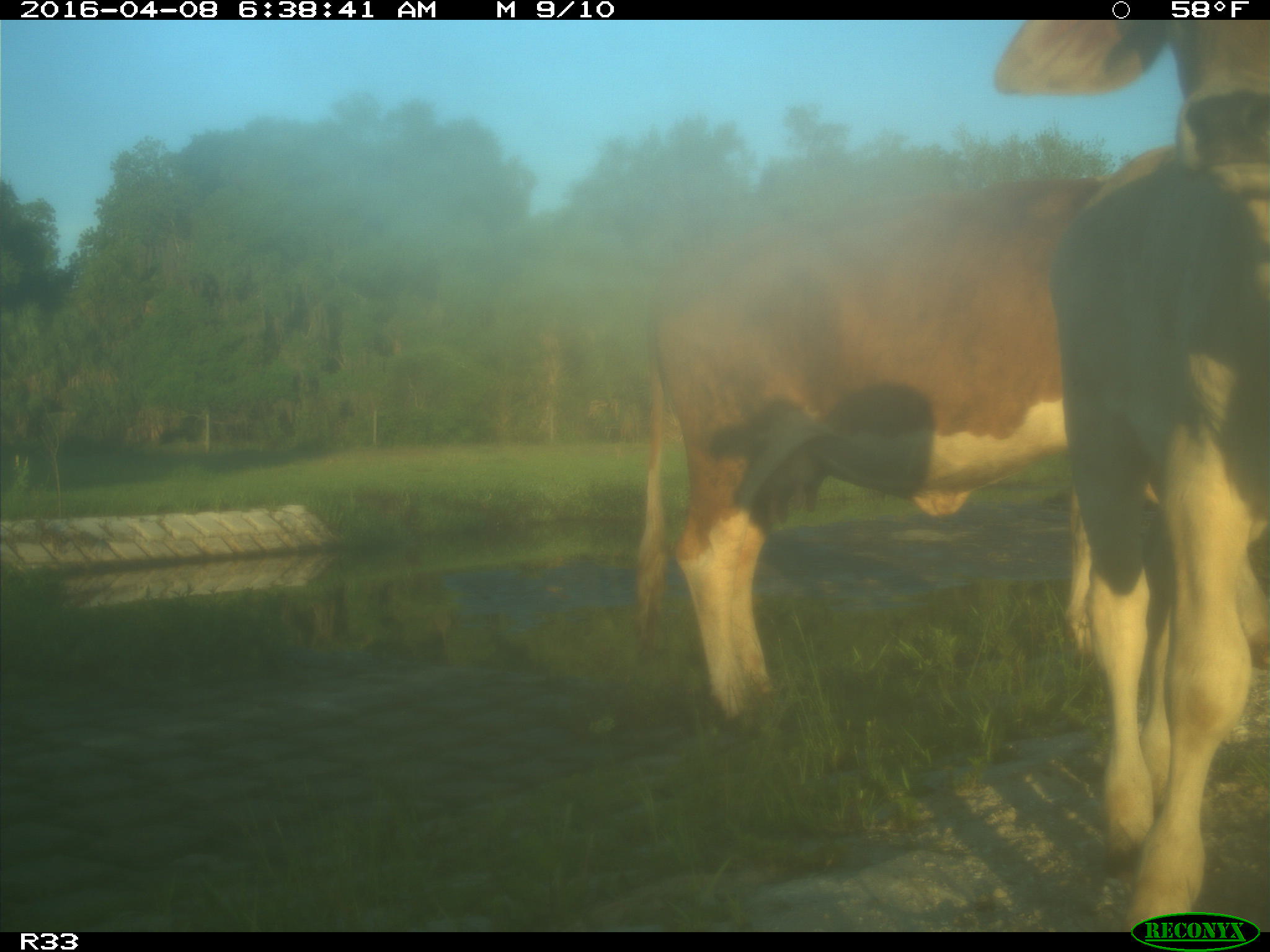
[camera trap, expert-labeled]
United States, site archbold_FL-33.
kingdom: Animalia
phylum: Chordata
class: Mammalia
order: Artiodactyla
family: Bovidae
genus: Bos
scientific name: Bos taurus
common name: domestic cow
Bos taurus (domestic cow).